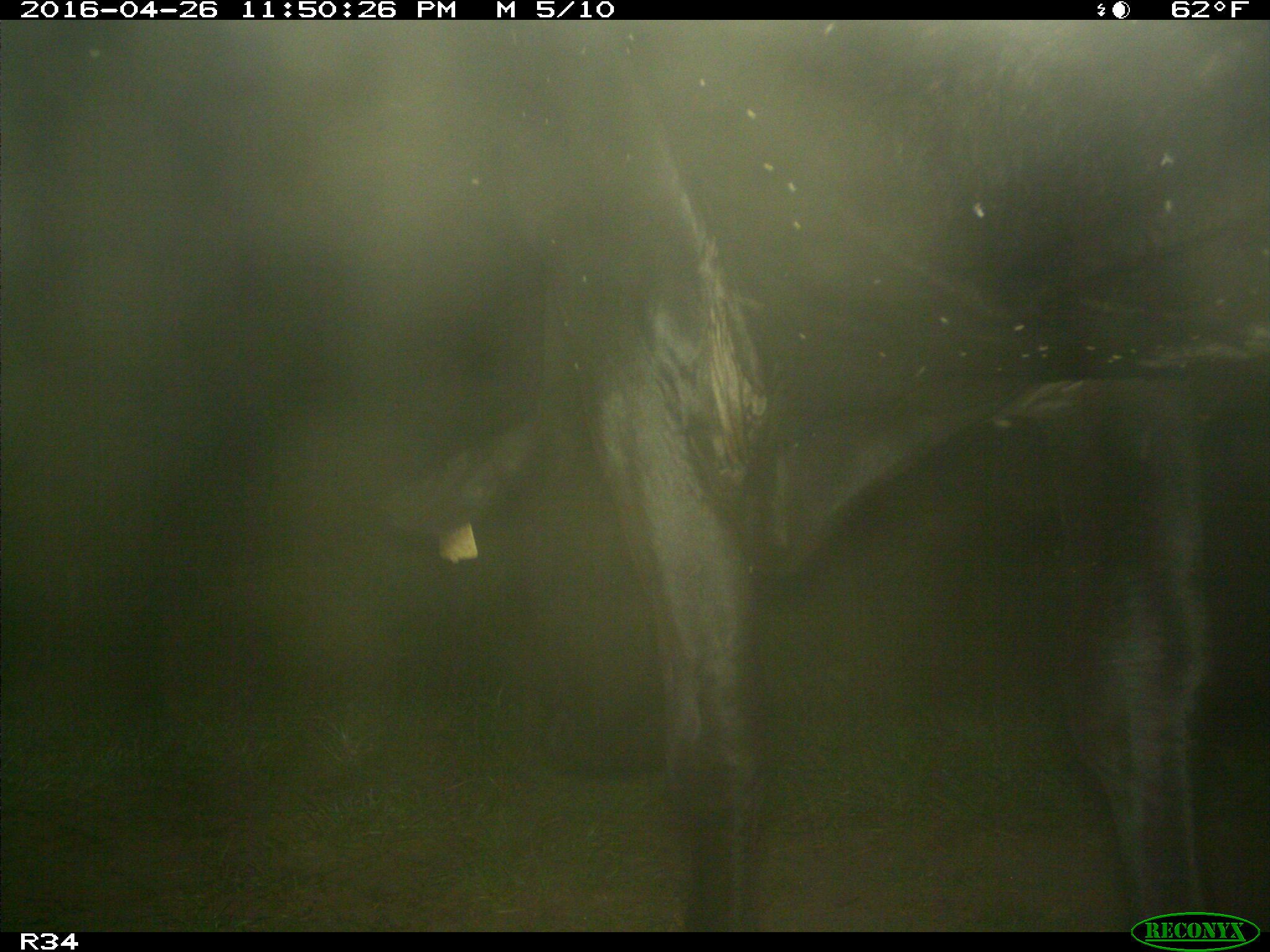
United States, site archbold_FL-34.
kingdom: Animalia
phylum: Chordata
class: Mammalia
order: Artiodactyla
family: Bovidae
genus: Bos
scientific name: Bos taurus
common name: domestic cow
Bos taurus (domestic cow).